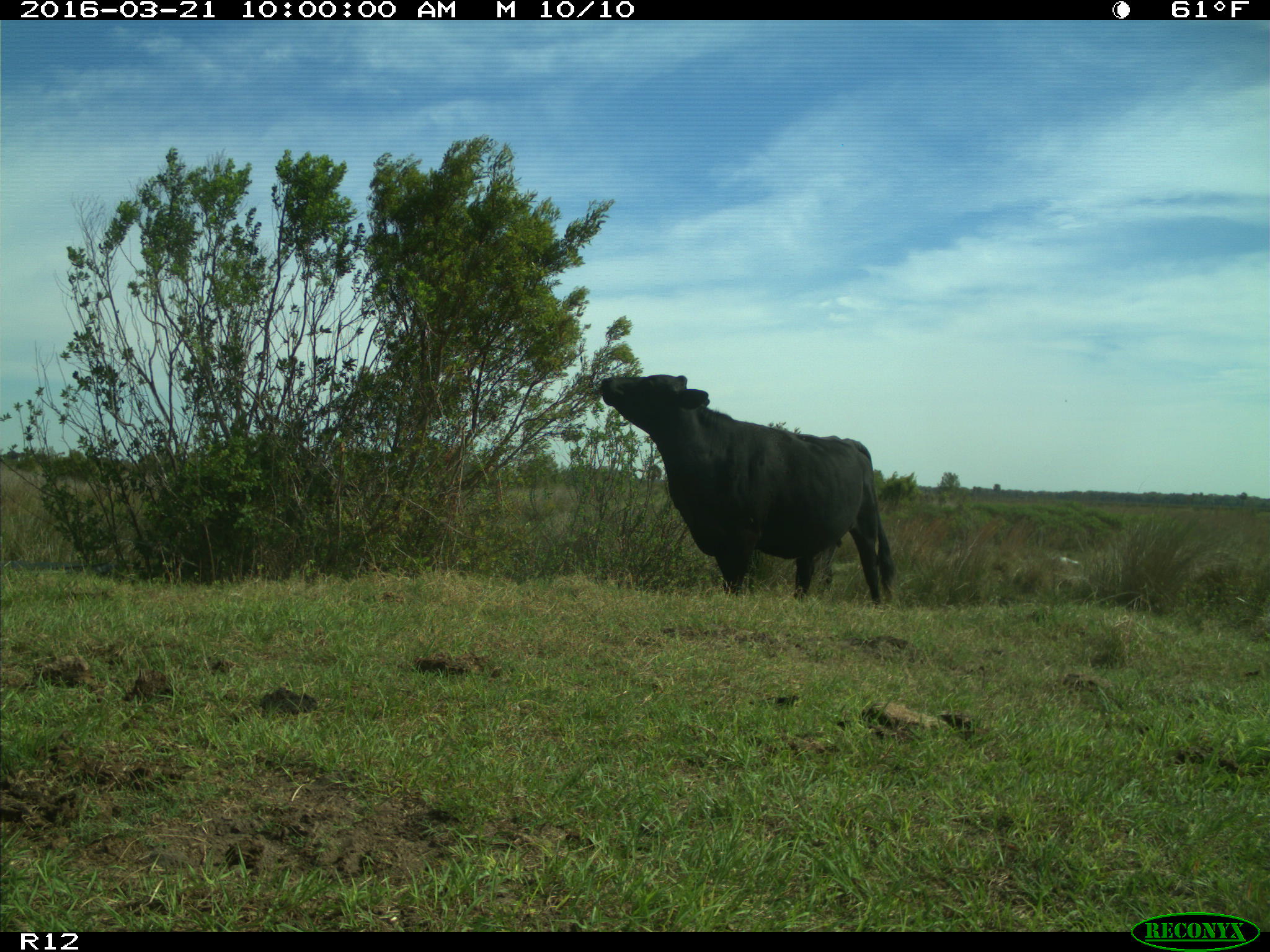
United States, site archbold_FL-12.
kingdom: Animalia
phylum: Chordata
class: Mammalia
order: Artiodactyla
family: Bovidae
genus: Bos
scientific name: Bos taurus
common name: domestic cow